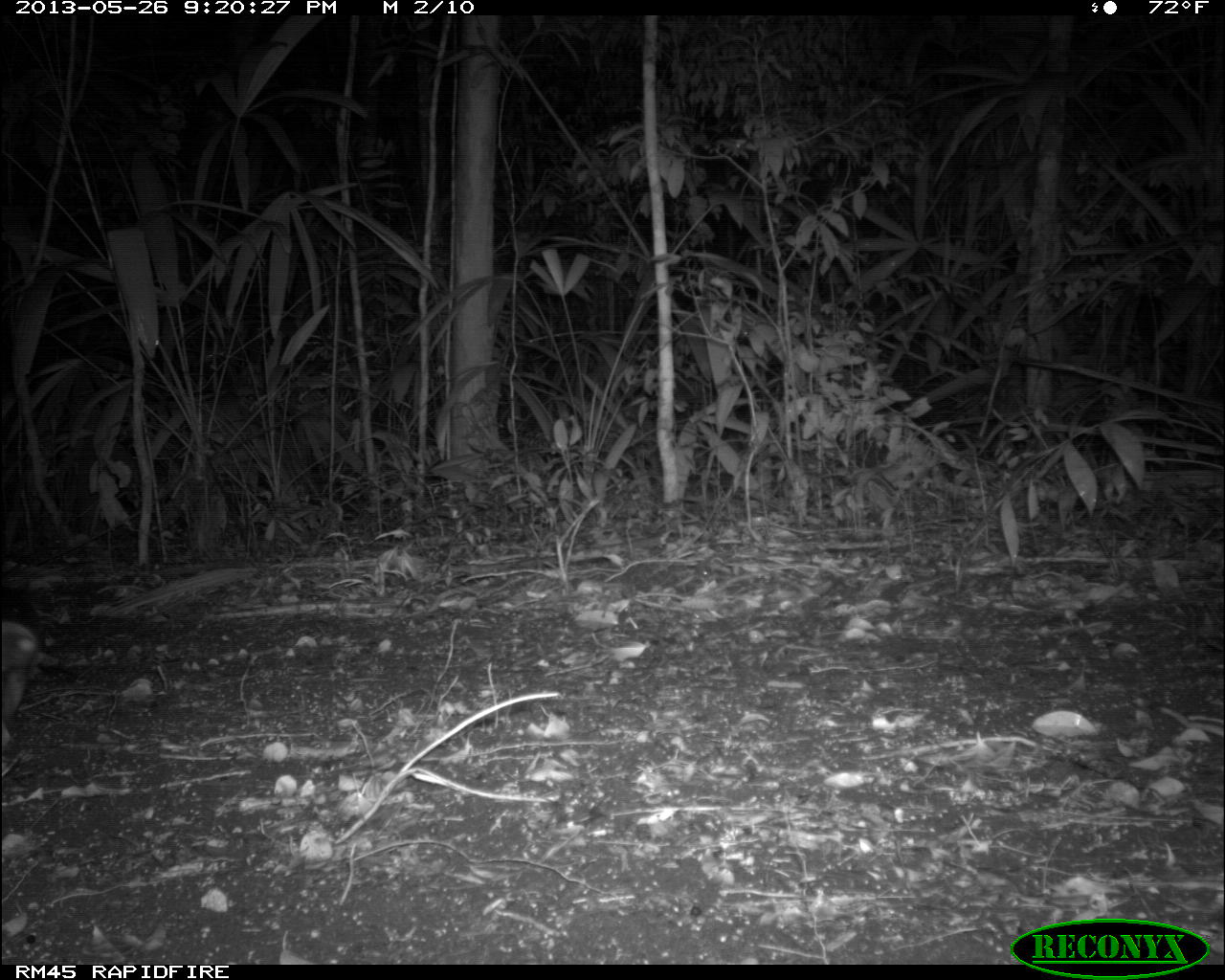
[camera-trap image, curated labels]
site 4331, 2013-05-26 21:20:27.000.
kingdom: Animalia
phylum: Chordata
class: Mammalia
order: Cingulata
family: Dasypodidae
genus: Dasypus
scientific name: Dasypus novemcinctus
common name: nine-banded armadillo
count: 1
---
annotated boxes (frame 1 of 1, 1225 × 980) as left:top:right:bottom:
dasypus novemcinctus: 0:618:58:753